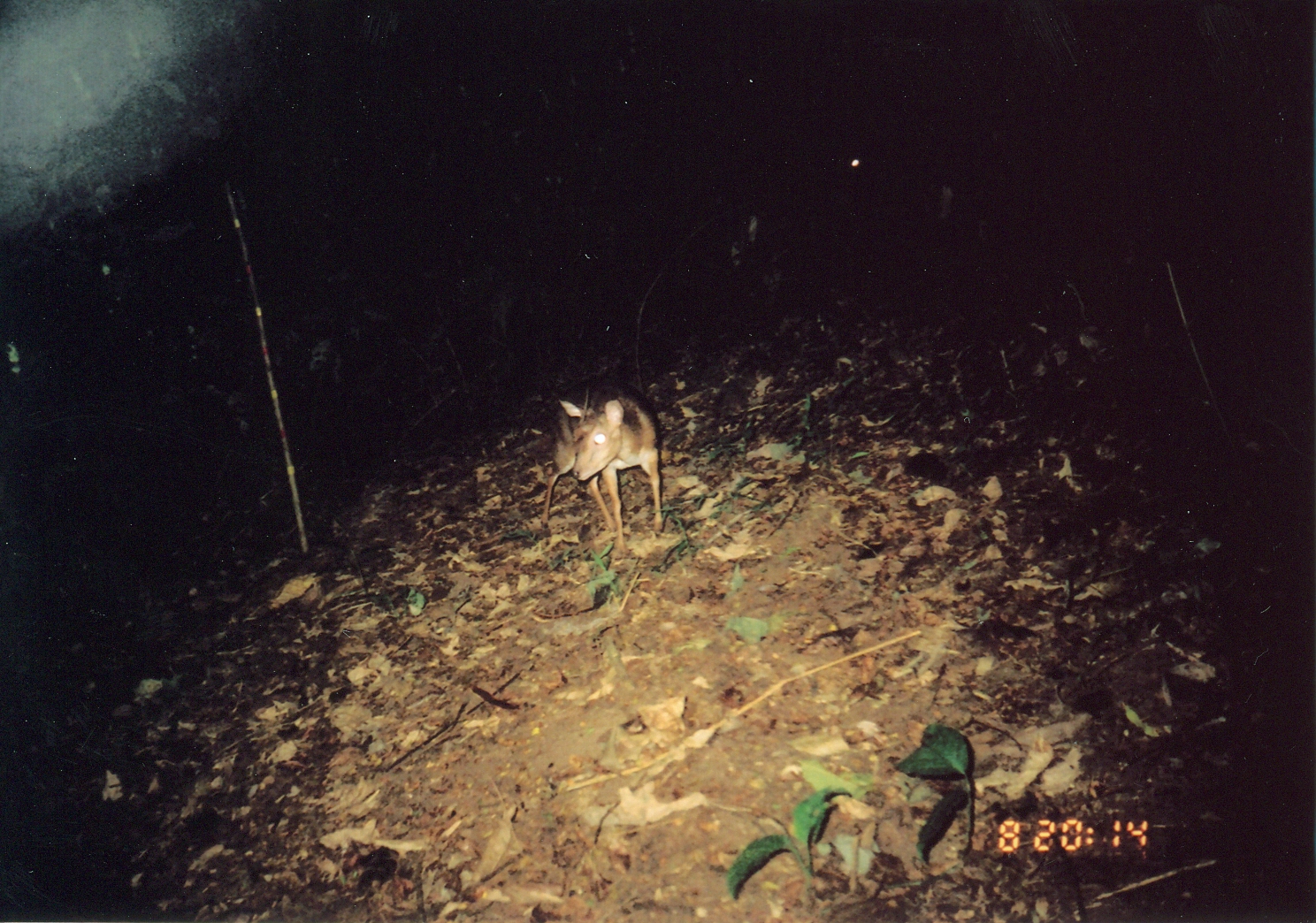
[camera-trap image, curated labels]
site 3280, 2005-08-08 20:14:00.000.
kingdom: Animalia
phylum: Chordata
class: Mammalia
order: Artiodactyla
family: Bovidae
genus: Nesotragus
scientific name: Nesotragus moschatus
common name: suni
Nesotragus moschatus (suni), count 1.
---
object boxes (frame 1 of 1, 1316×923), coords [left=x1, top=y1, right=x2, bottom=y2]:
nesotragus moschatus: [left=541, top=377, right=665, bottom=560]